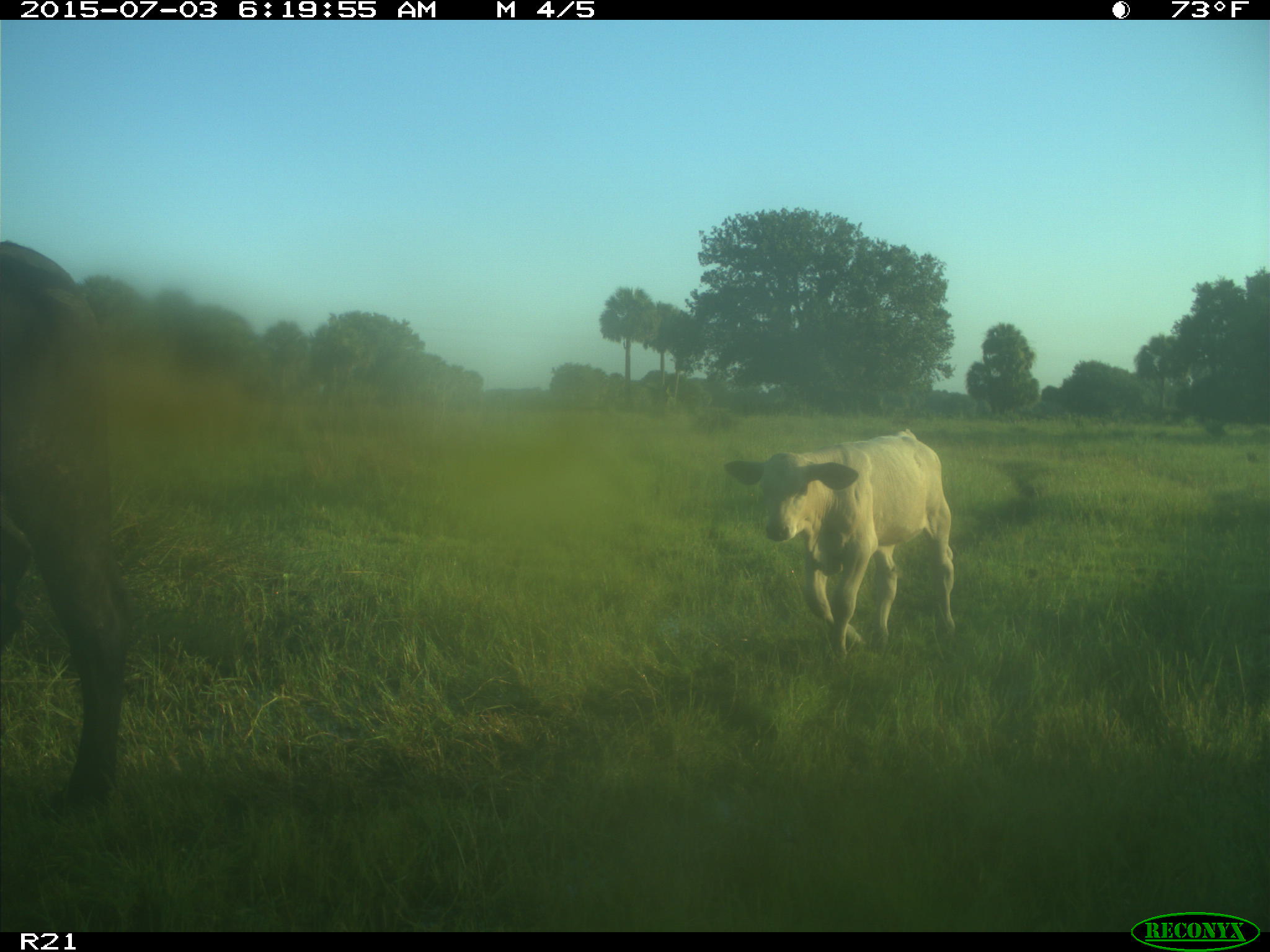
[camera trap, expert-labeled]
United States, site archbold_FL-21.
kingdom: Animalia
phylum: Chordata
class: Mammalia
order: Artiodactyla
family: Bovidae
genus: Bos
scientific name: Bos taurus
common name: domestic cow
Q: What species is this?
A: Bos taurus (domestic cow).